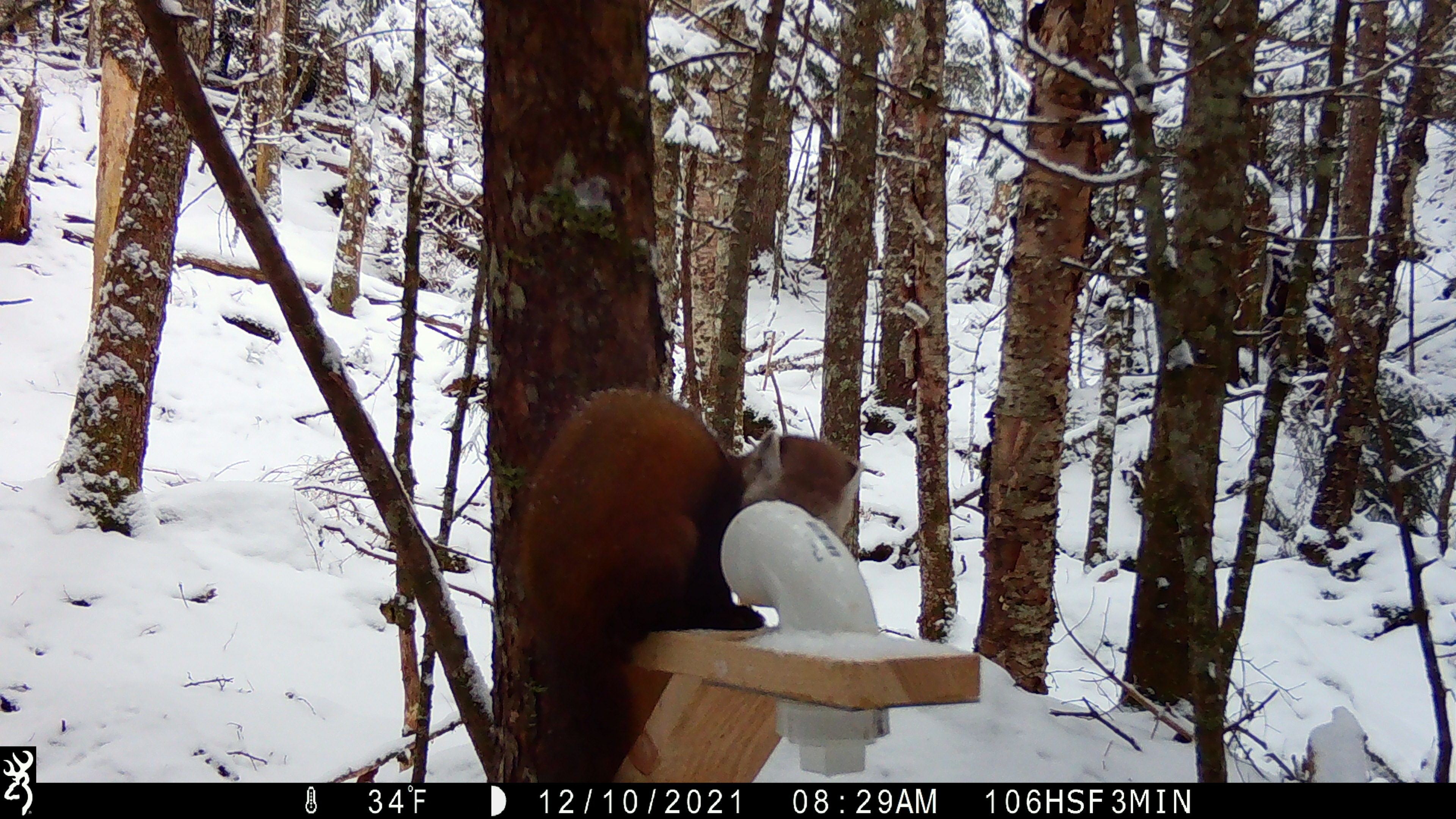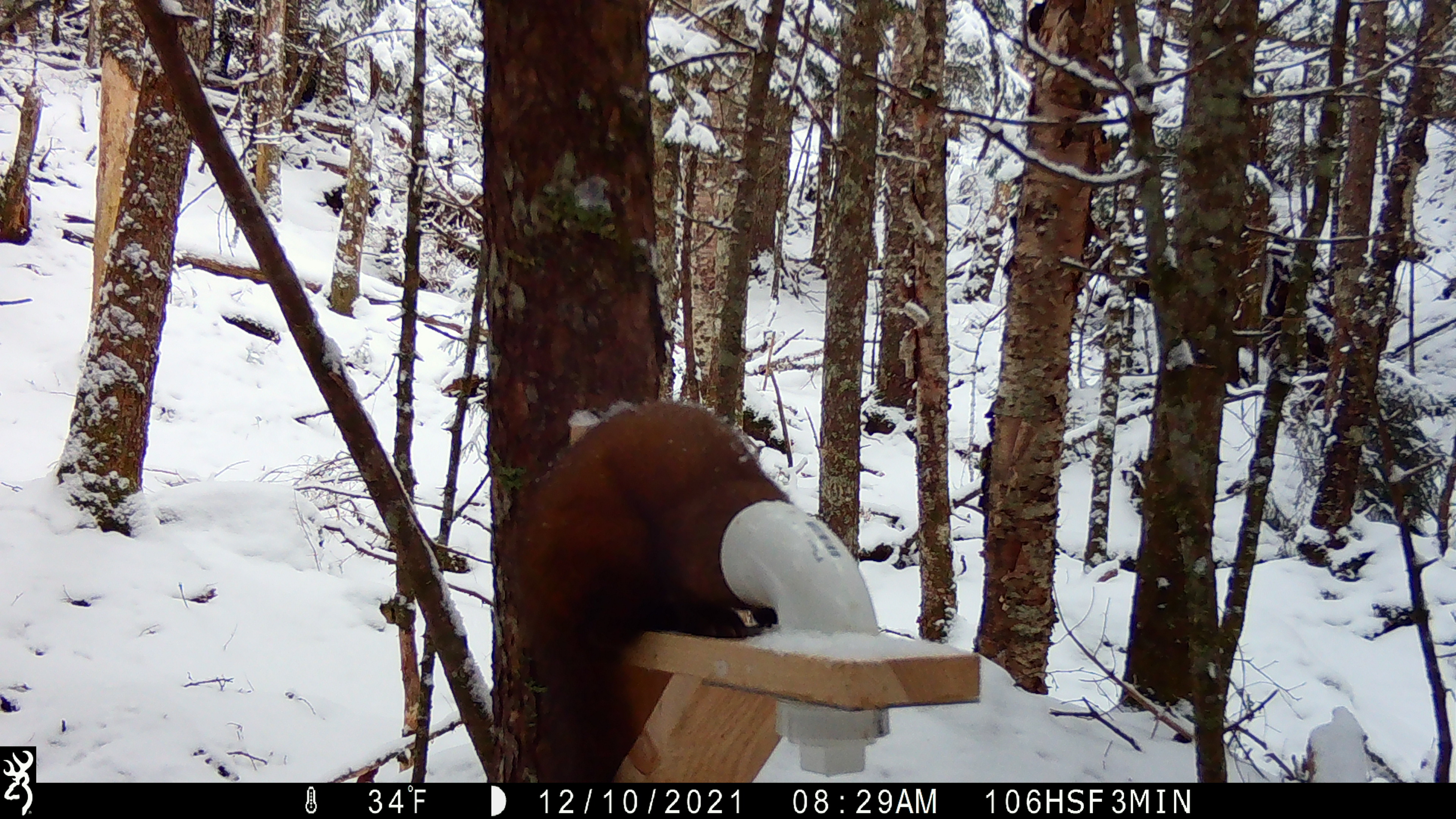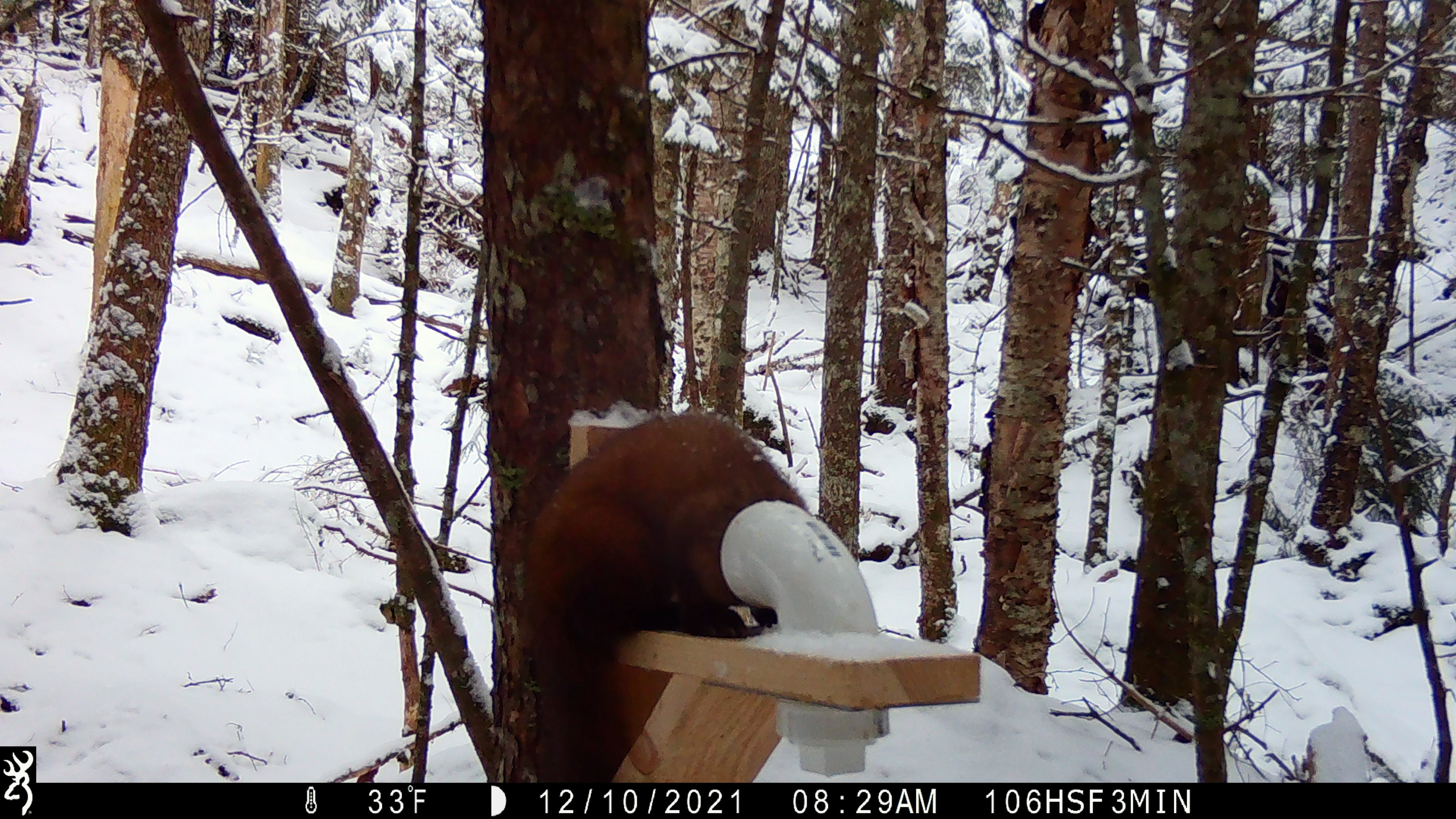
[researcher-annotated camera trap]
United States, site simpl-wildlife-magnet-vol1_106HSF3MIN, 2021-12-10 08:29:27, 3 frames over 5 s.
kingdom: Animalia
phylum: Chordata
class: Mammalia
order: Carnivora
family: Mustelidae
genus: Martes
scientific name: Martes americana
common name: american marten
American marten (Martes americana).